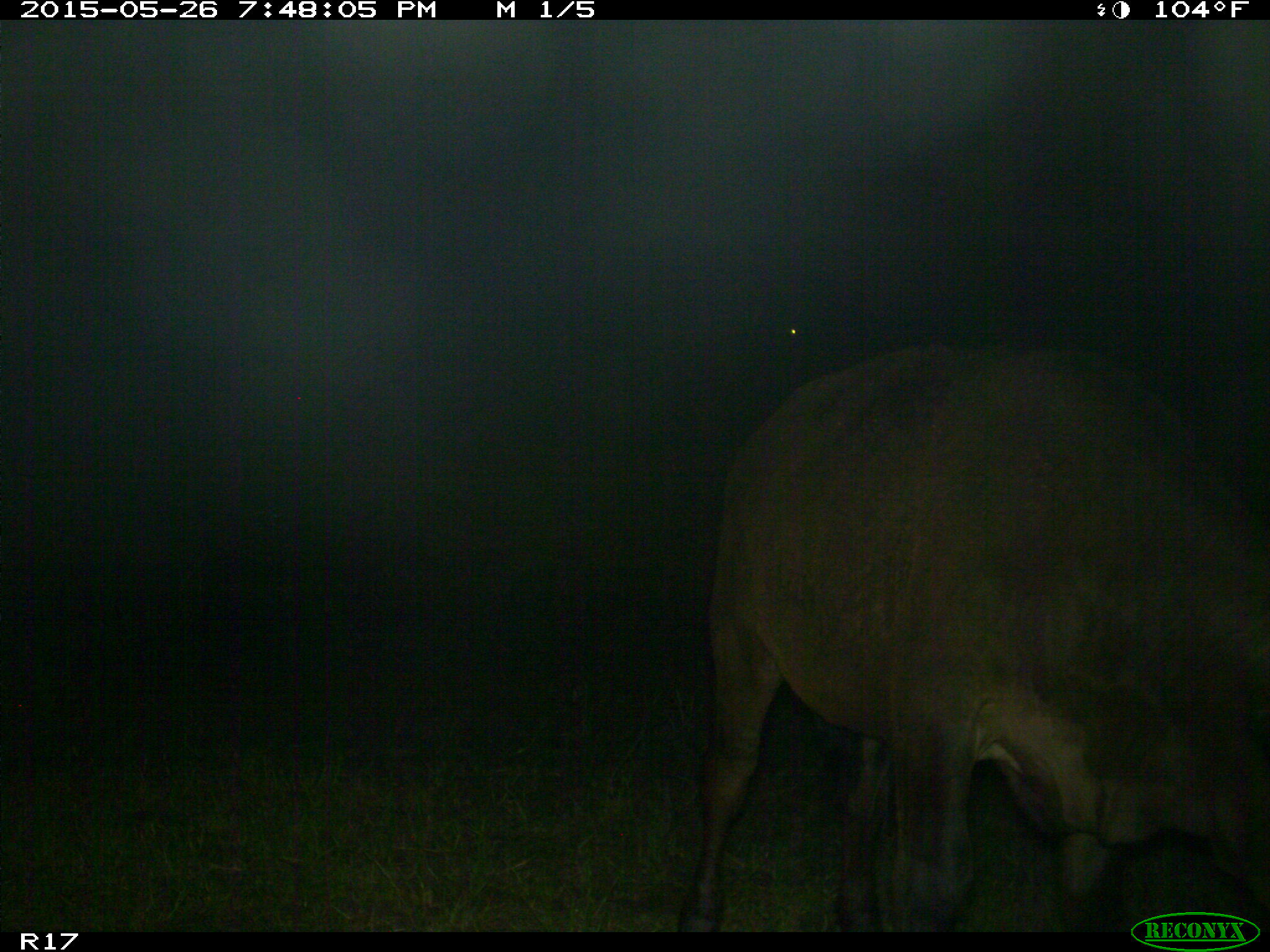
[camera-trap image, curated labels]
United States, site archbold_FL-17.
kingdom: Animalia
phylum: Chordata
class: Mammalia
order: Artiodactyla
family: Bovidae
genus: Bos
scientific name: Bos taurus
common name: domestic cow